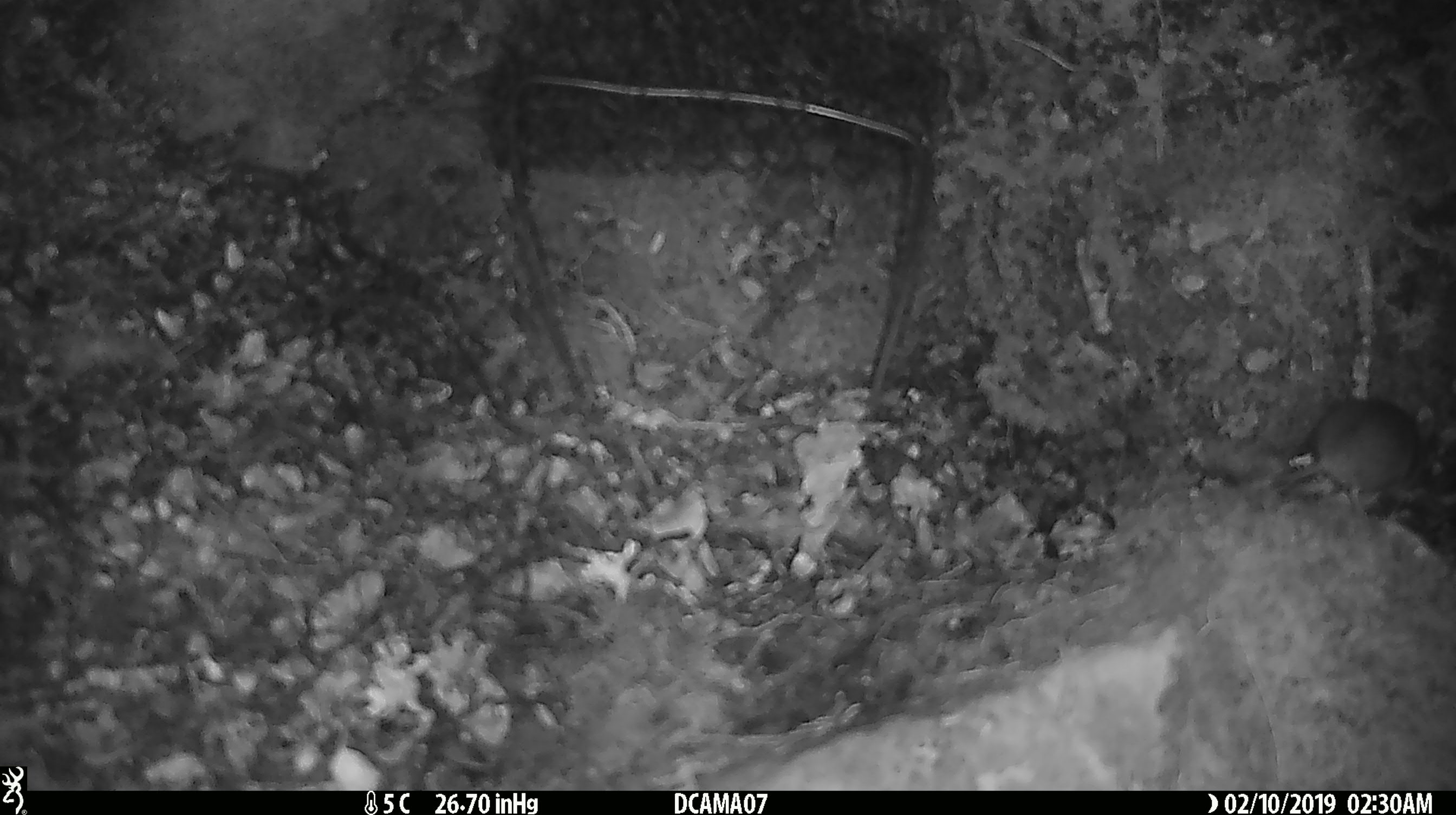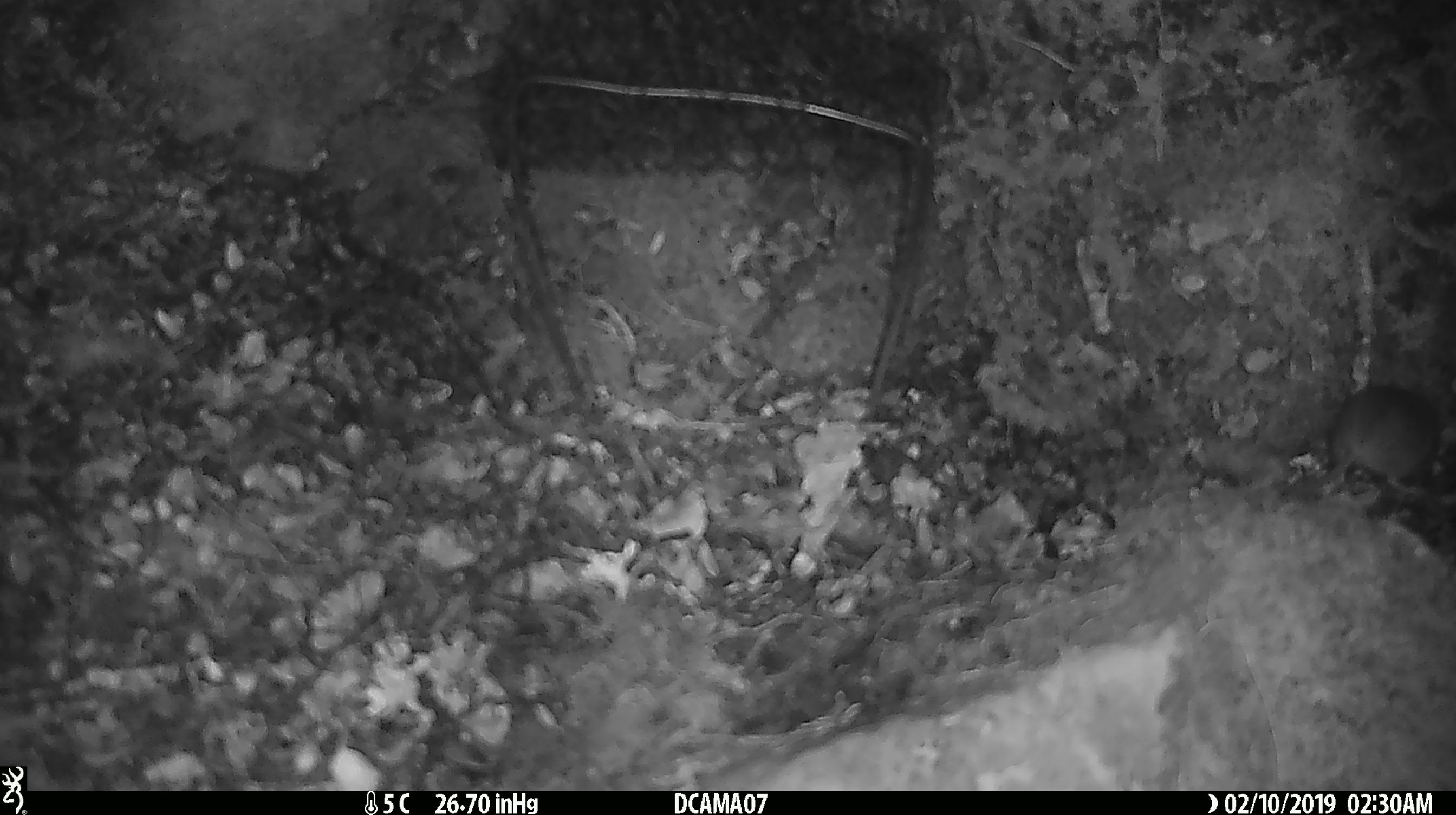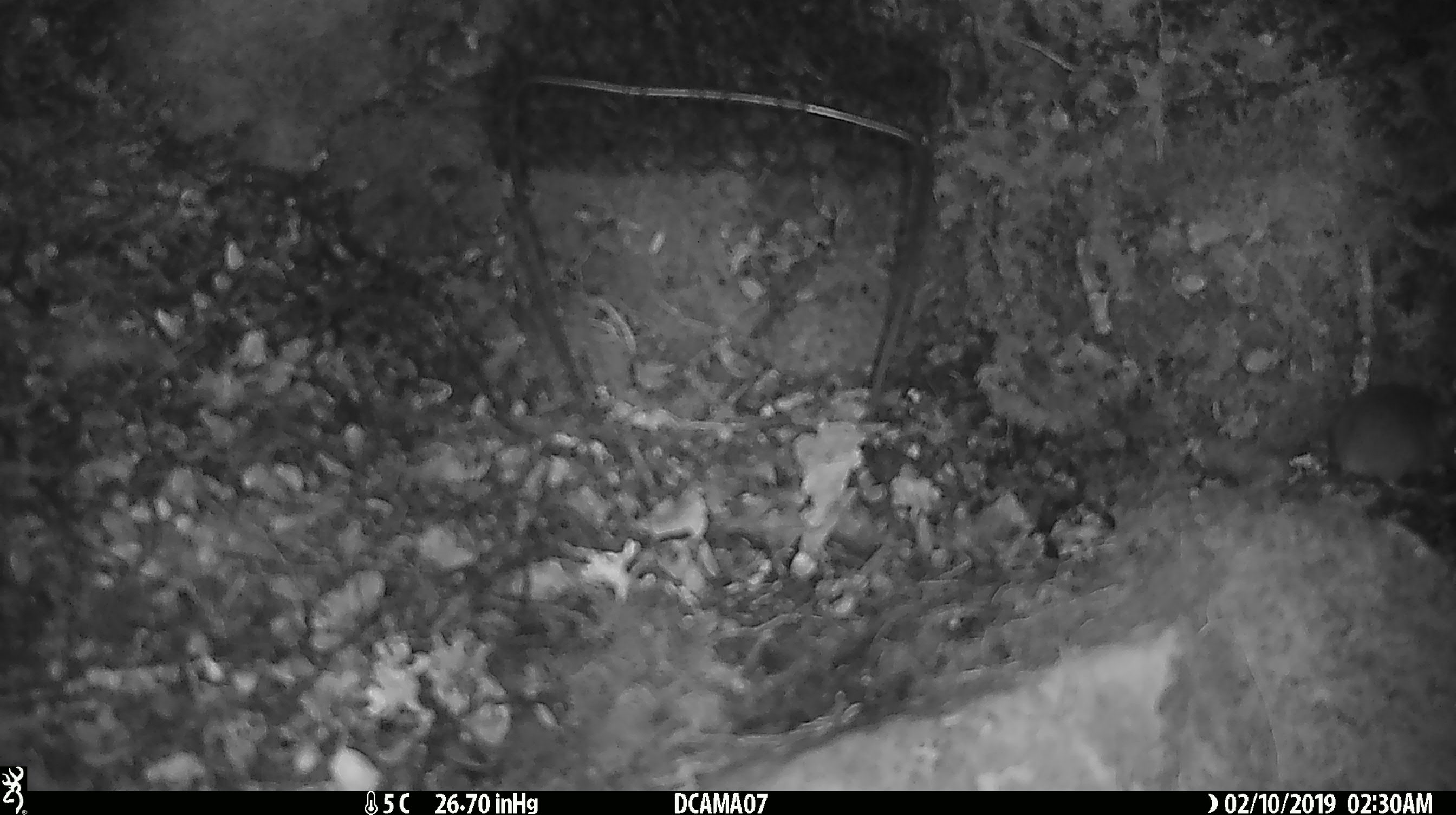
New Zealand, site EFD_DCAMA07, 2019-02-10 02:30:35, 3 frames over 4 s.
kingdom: Animalia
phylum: Chordata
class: Mammalia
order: Rodentia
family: Muridae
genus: Mus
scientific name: Mus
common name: mouse